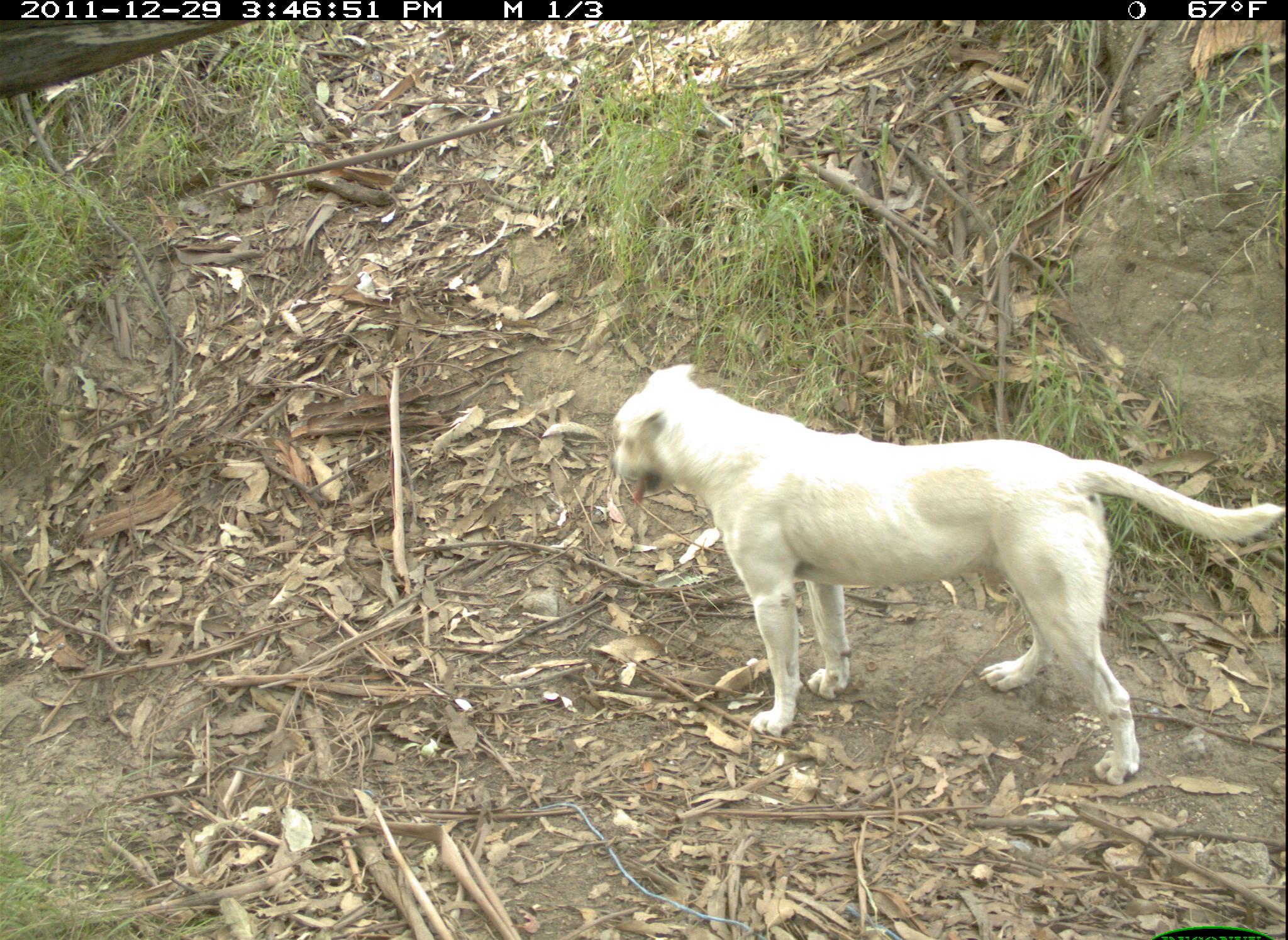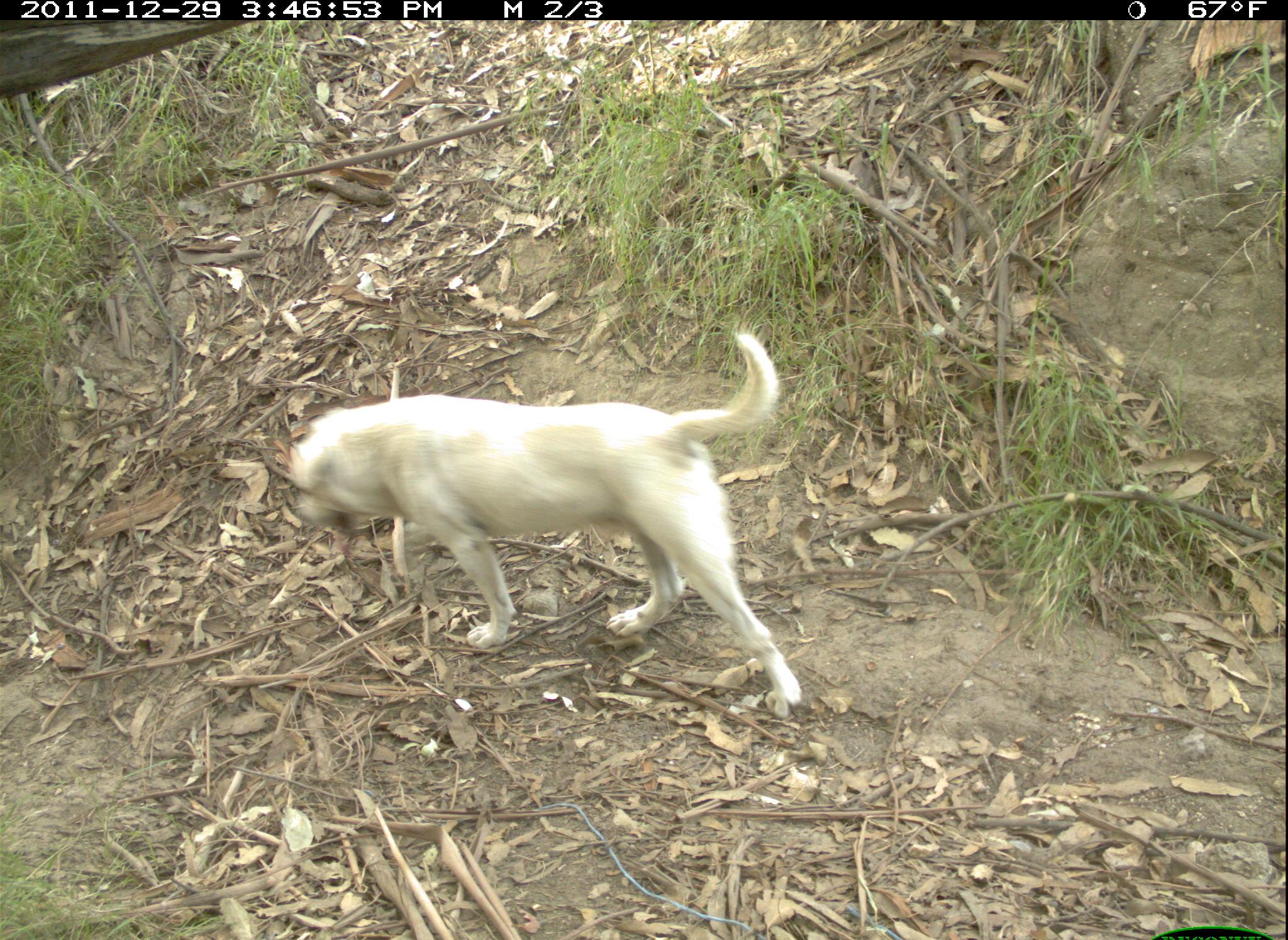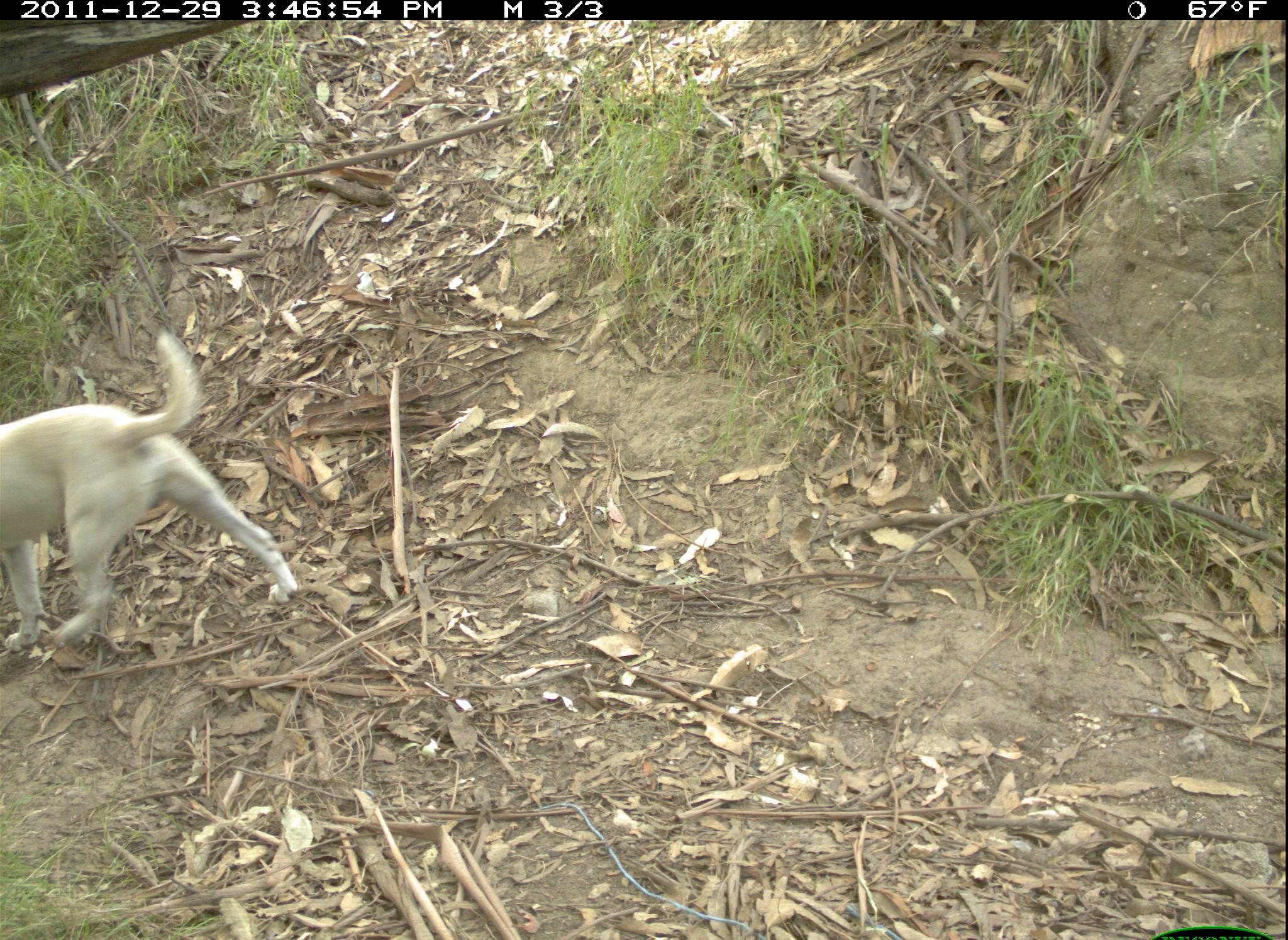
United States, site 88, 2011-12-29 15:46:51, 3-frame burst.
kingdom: Animalia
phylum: Chordata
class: Mammalia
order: Carnivora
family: Canidae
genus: Canis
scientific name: Canis familiaris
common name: domestic dog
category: dog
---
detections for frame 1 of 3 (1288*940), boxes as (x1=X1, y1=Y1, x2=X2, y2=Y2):
dog: (x1=599, y1=346, x2=1286, y2=805)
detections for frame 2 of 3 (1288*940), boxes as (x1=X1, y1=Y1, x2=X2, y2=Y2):
dog: (x1=270, y1=316, x2=861, y2=726)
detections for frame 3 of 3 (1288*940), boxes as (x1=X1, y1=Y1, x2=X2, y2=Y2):
dog: (x1=3, y1=329, x2=304, y2=672)